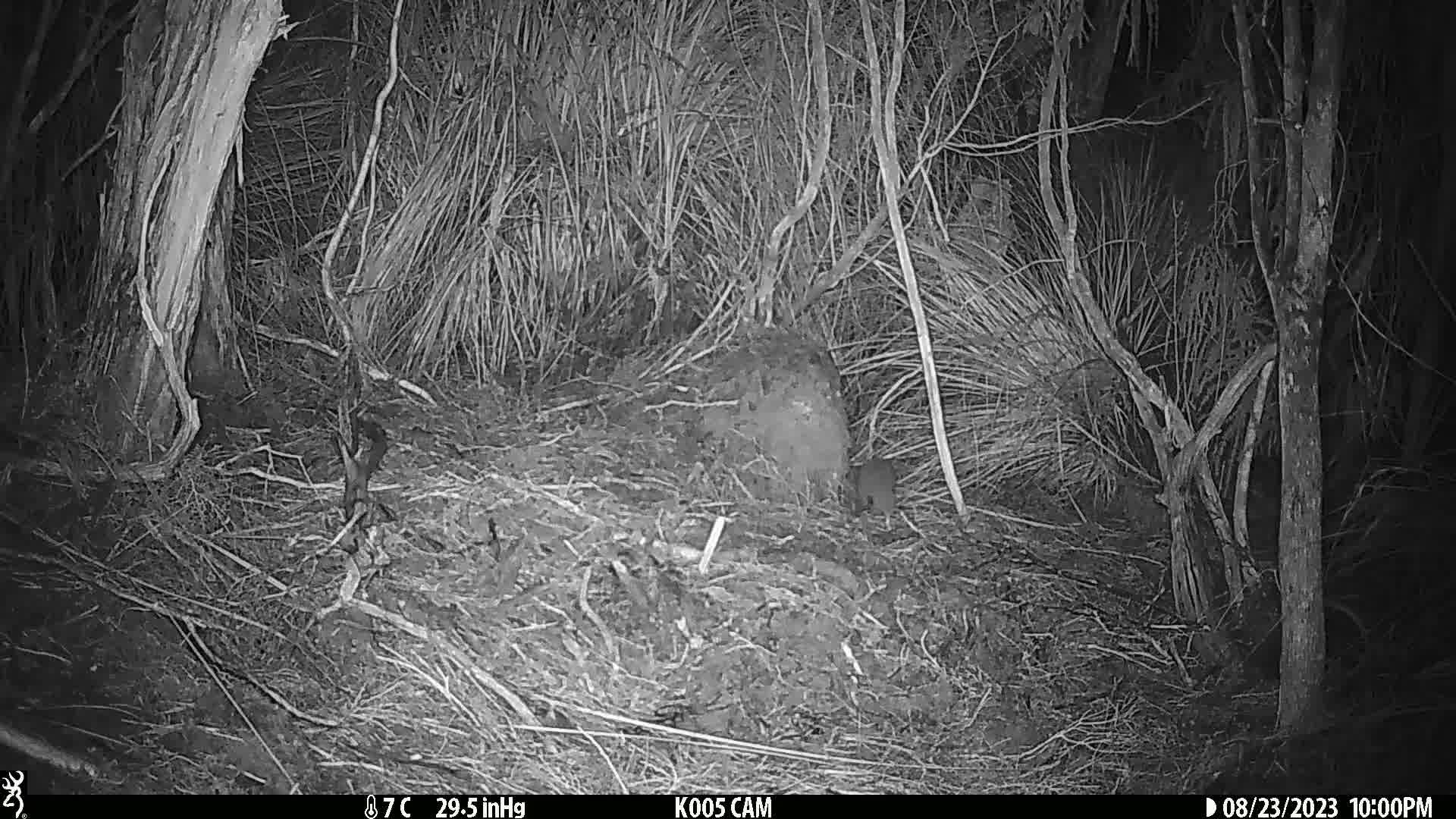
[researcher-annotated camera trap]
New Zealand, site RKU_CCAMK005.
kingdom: Animalia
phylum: Chordata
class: Mammalia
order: Rodentia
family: Muridae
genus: Rattus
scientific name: Rattus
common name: rat